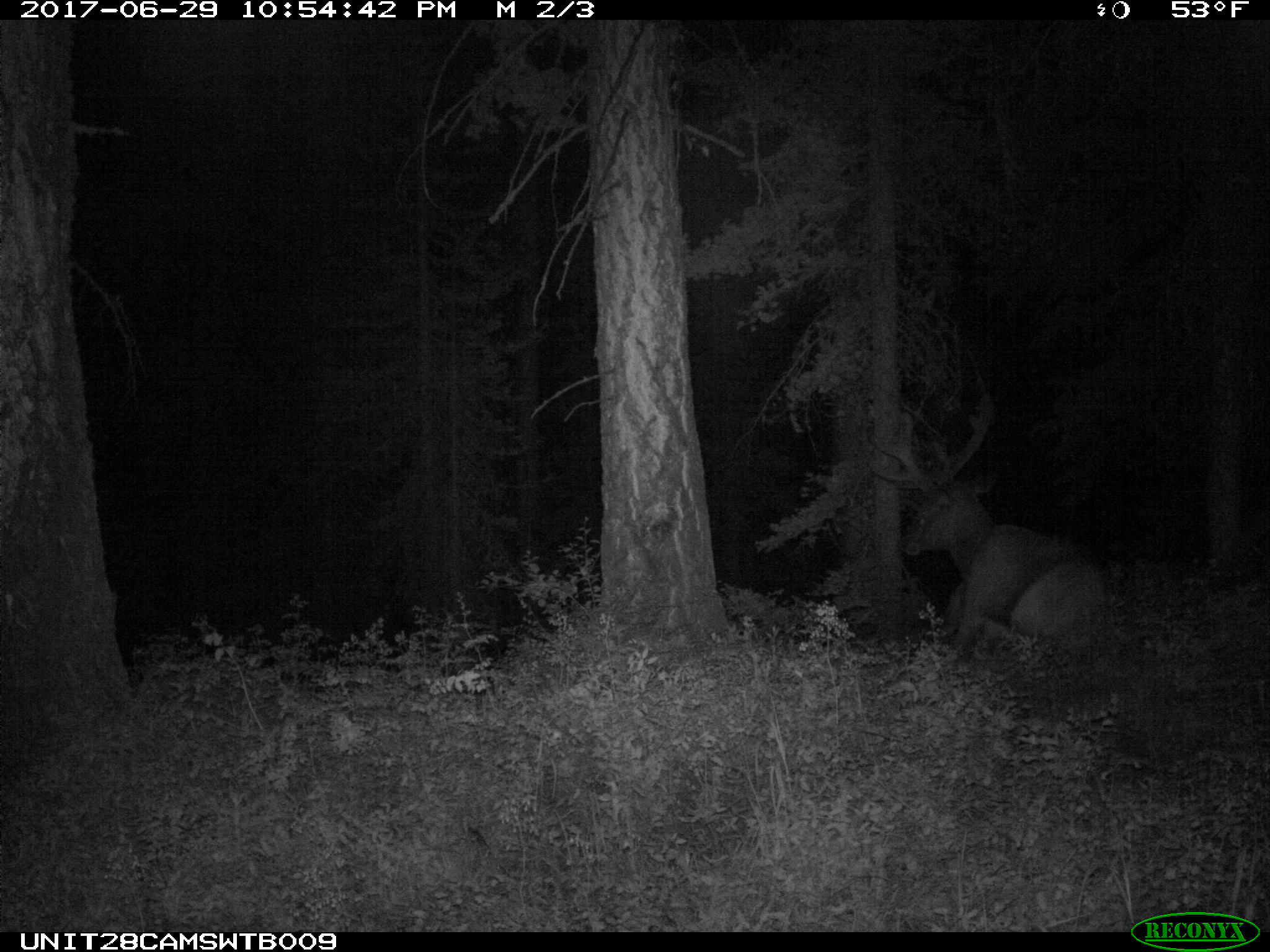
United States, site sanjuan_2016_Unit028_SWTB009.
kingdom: Animalia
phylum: Chordata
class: Mammalia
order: Artiodactyla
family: Cervidae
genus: Cervus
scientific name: Cervus elaphus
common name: red deer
Cervus elaphus (red deer).